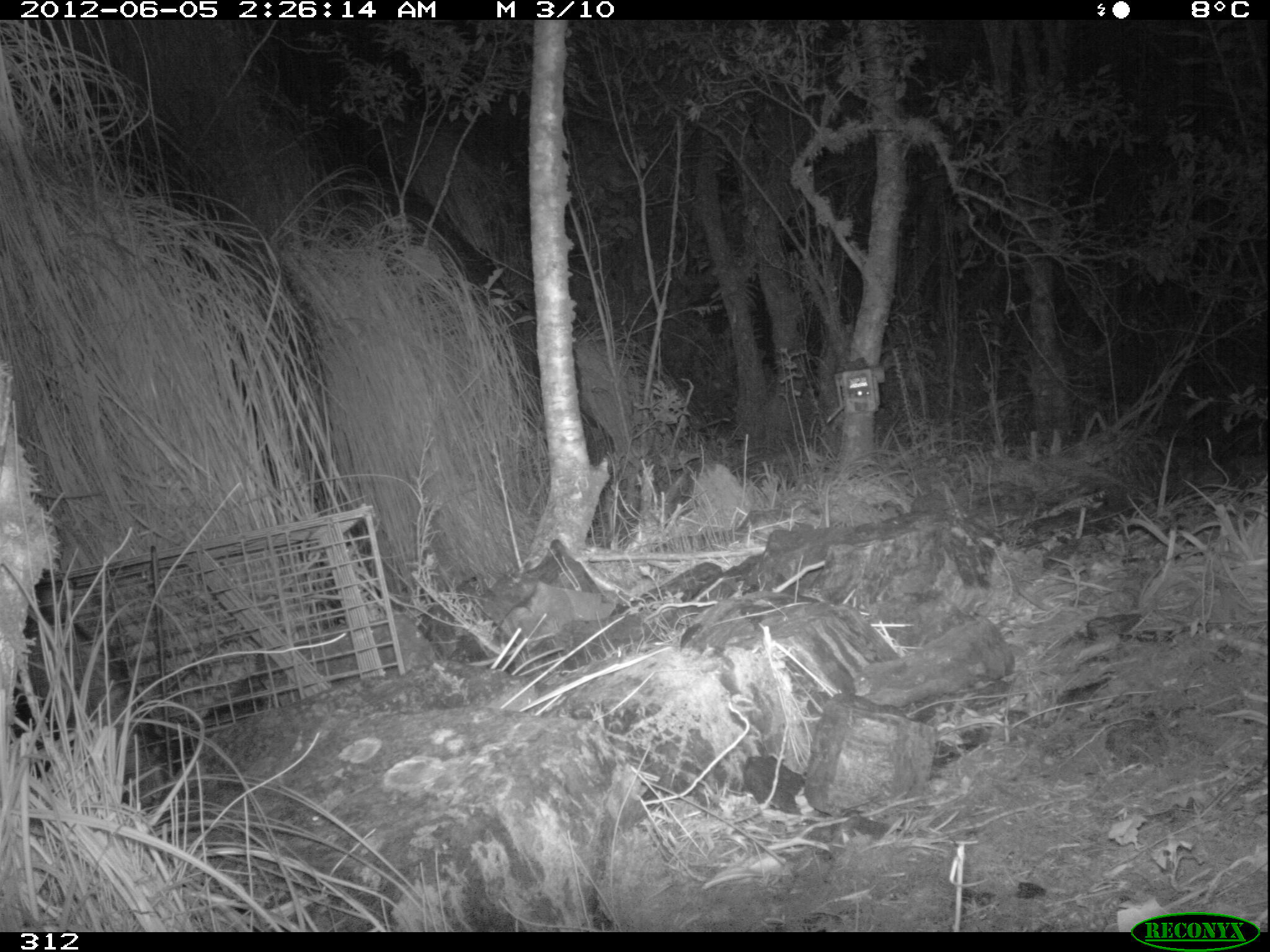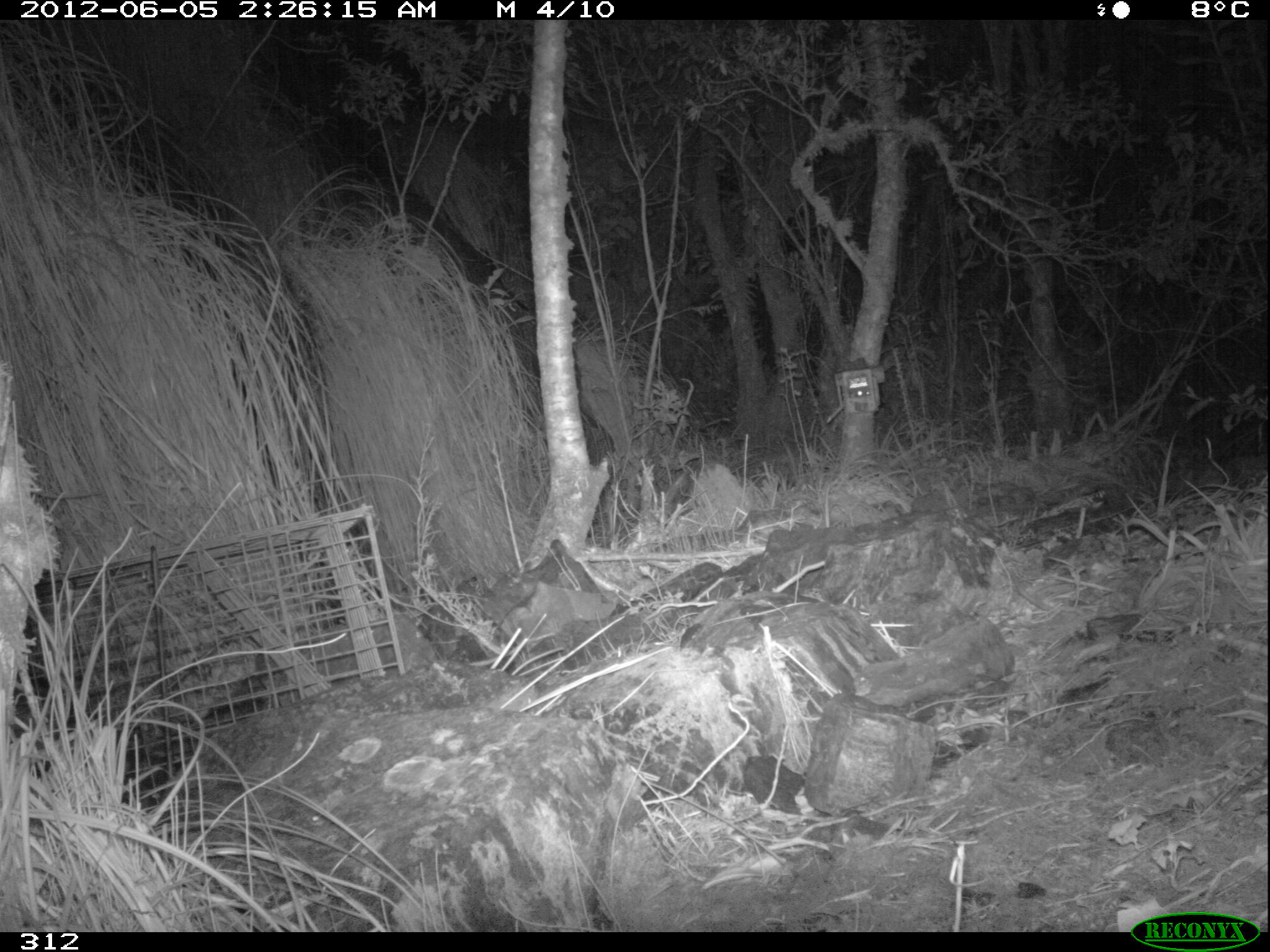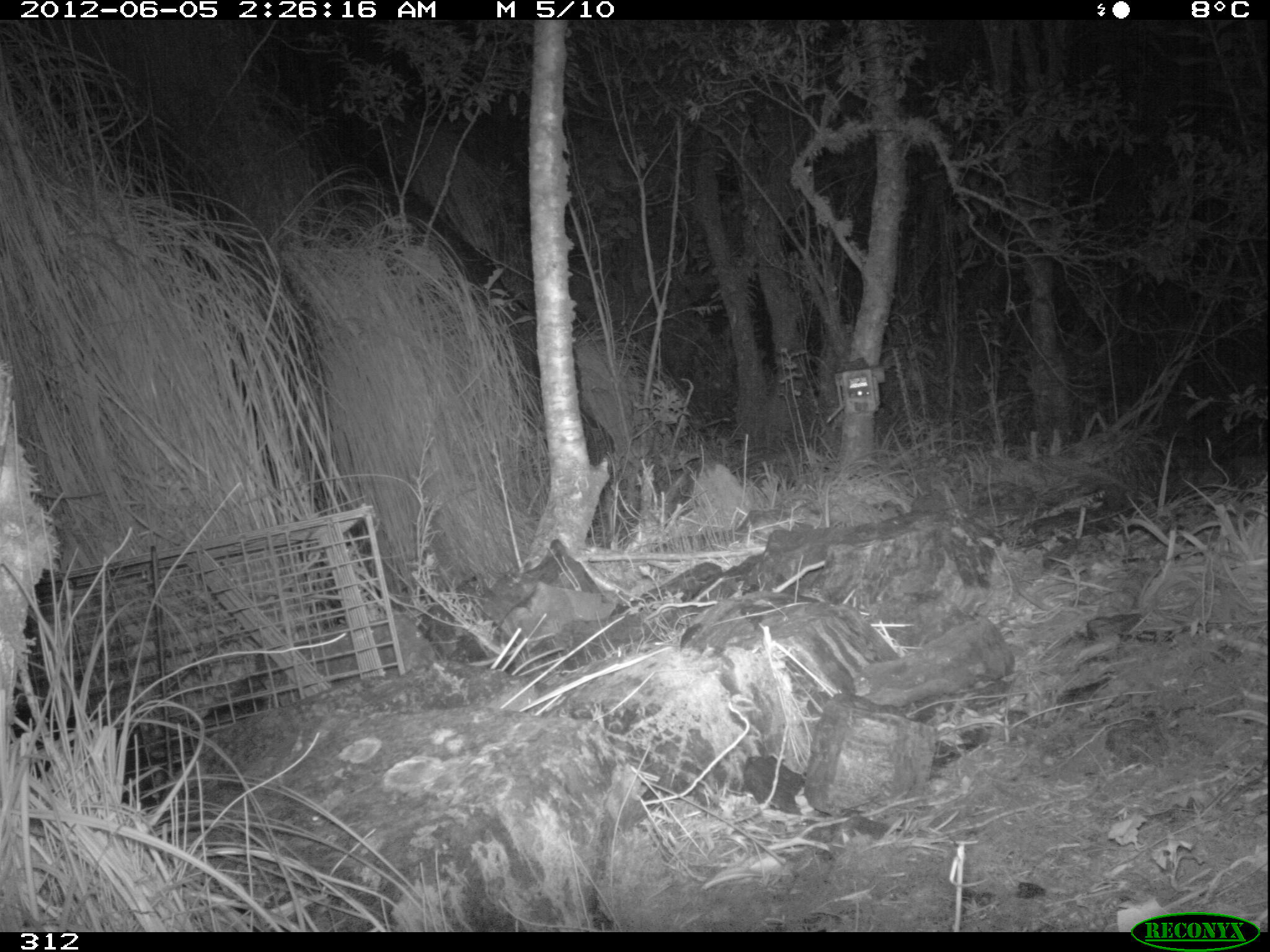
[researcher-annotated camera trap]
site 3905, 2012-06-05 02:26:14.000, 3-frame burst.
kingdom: Animalia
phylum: Chordata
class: Mammalia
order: Didelphimorphia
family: Didelphidae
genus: Didelphis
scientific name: Didelphis pernigra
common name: andean white-eared opossum